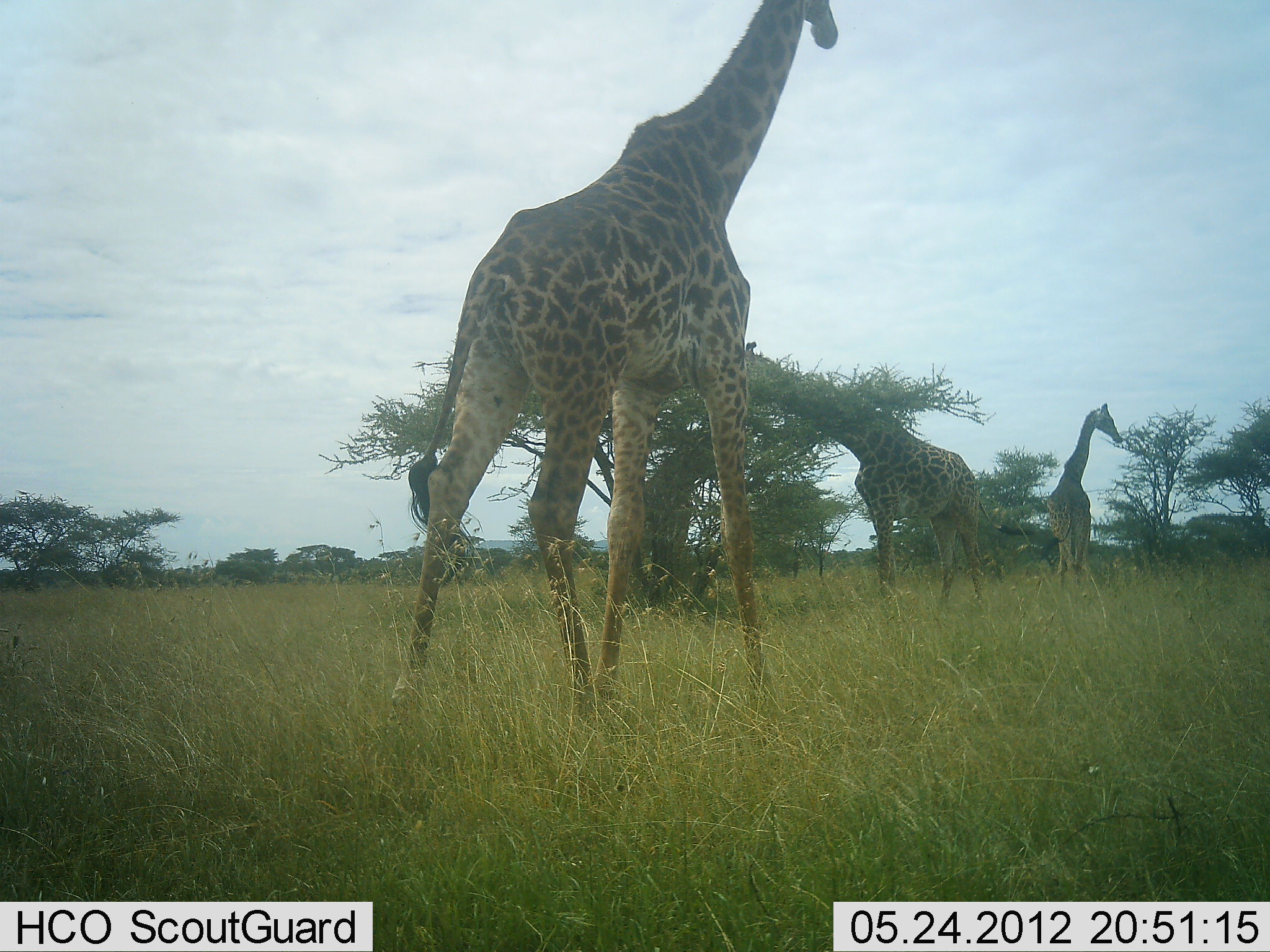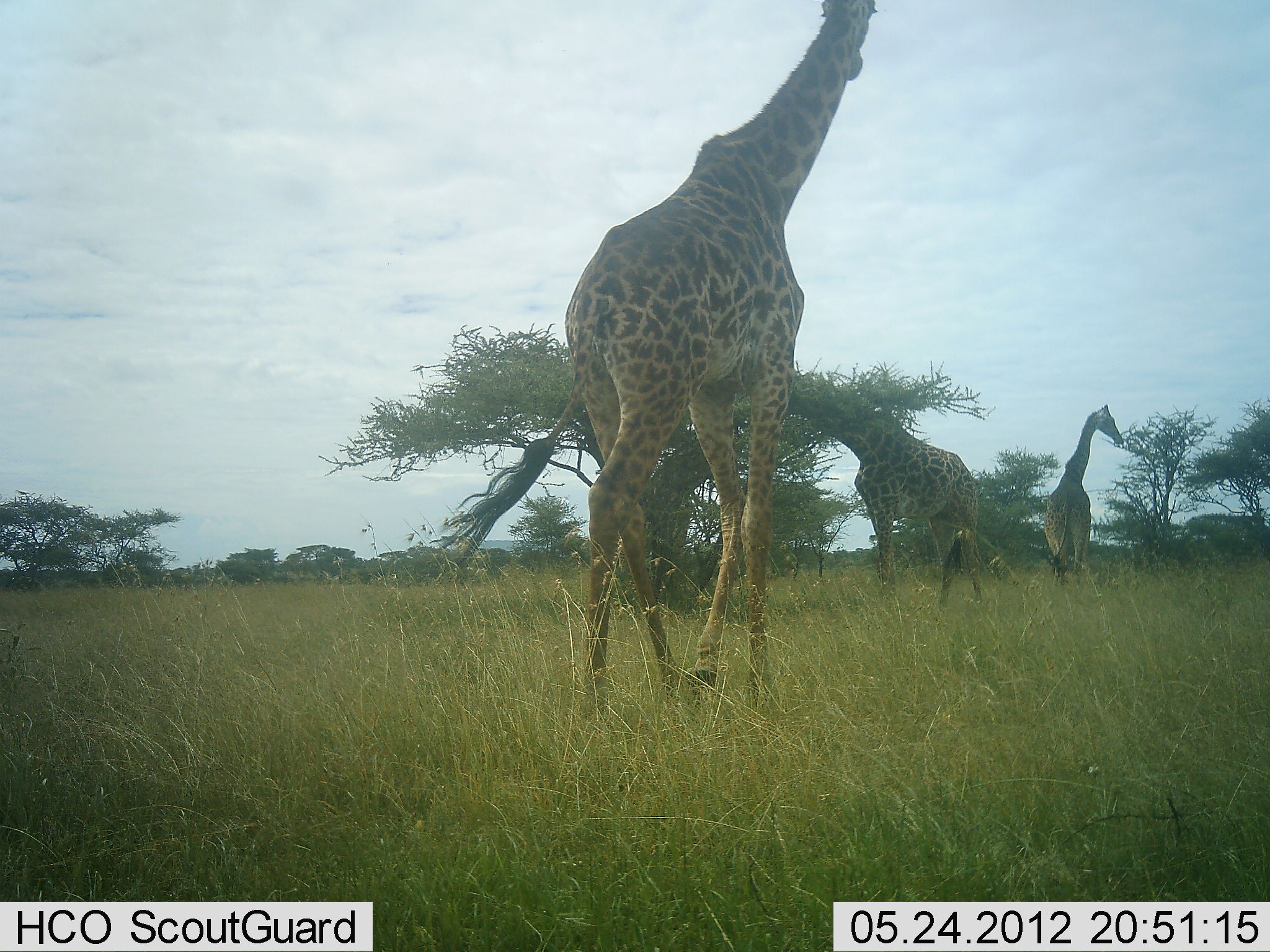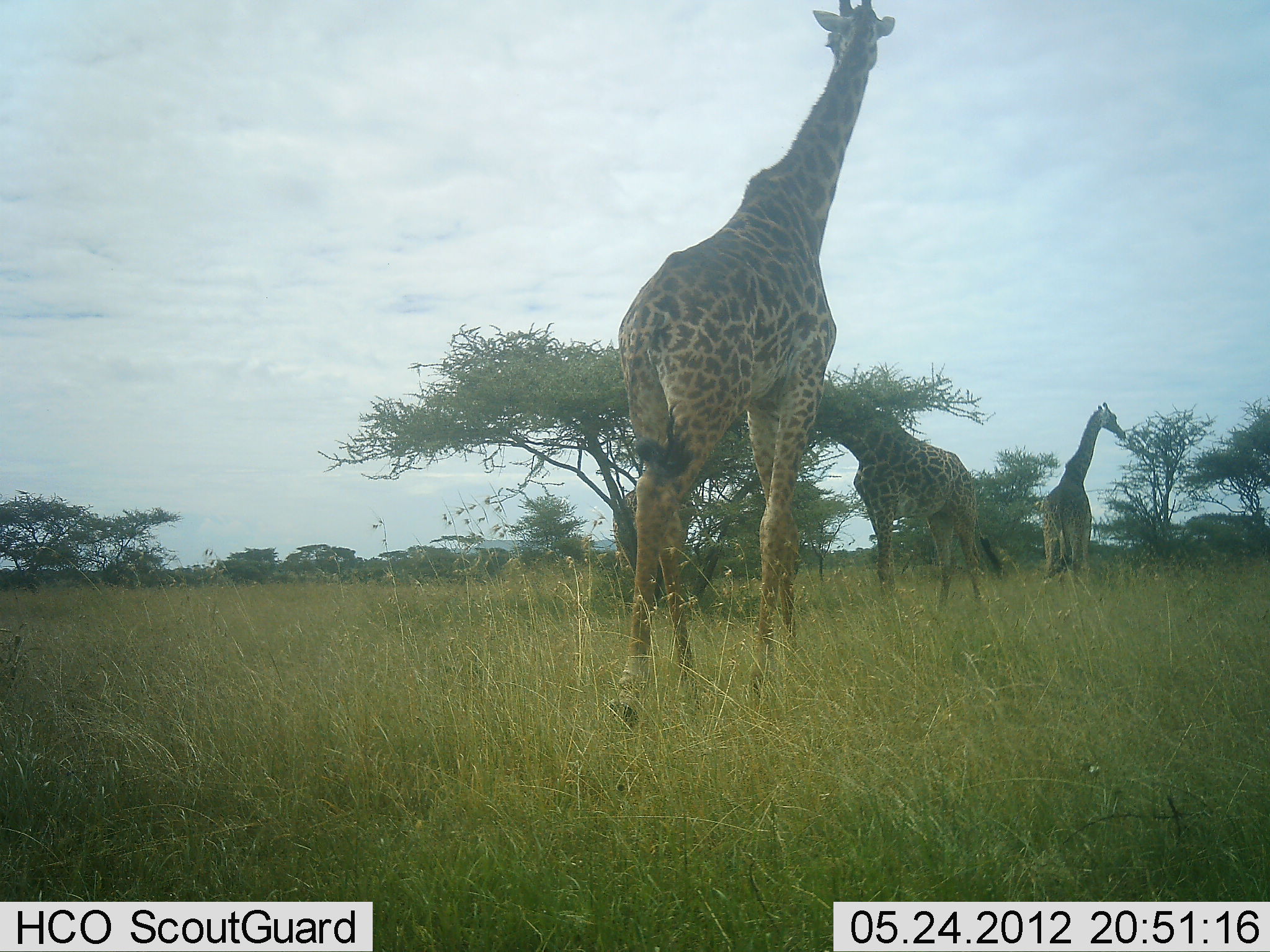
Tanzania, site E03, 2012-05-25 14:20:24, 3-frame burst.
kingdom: Animalia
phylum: Chordata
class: Mammalia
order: Artiodactyla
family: Giraffidae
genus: Giraffa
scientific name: Giraffa camelopardalis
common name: giraffe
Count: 3.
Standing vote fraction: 90%.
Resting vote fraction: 0%.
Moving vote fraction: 90%.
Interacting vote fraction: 10%.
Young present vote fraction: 0%.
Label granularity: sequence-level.